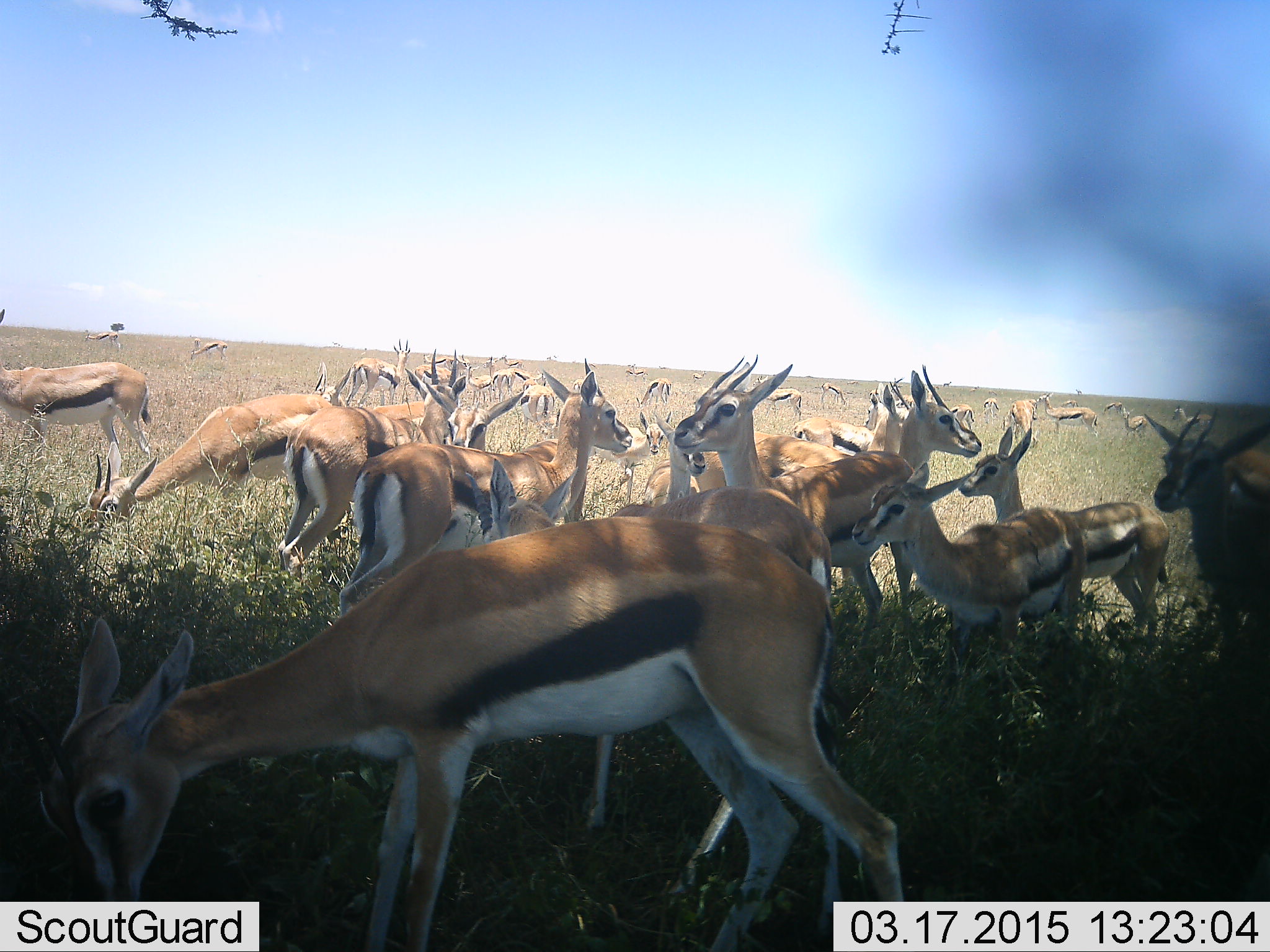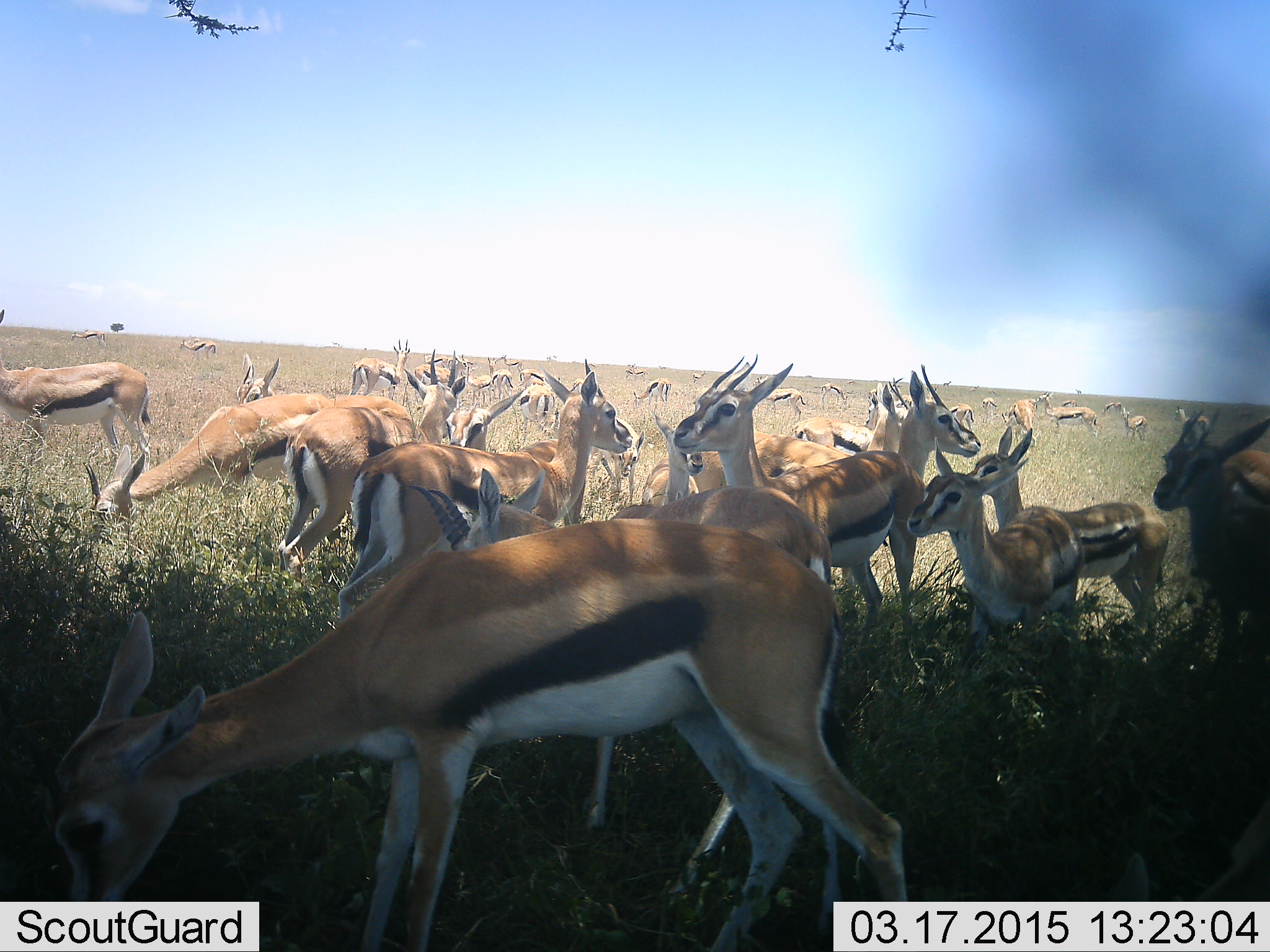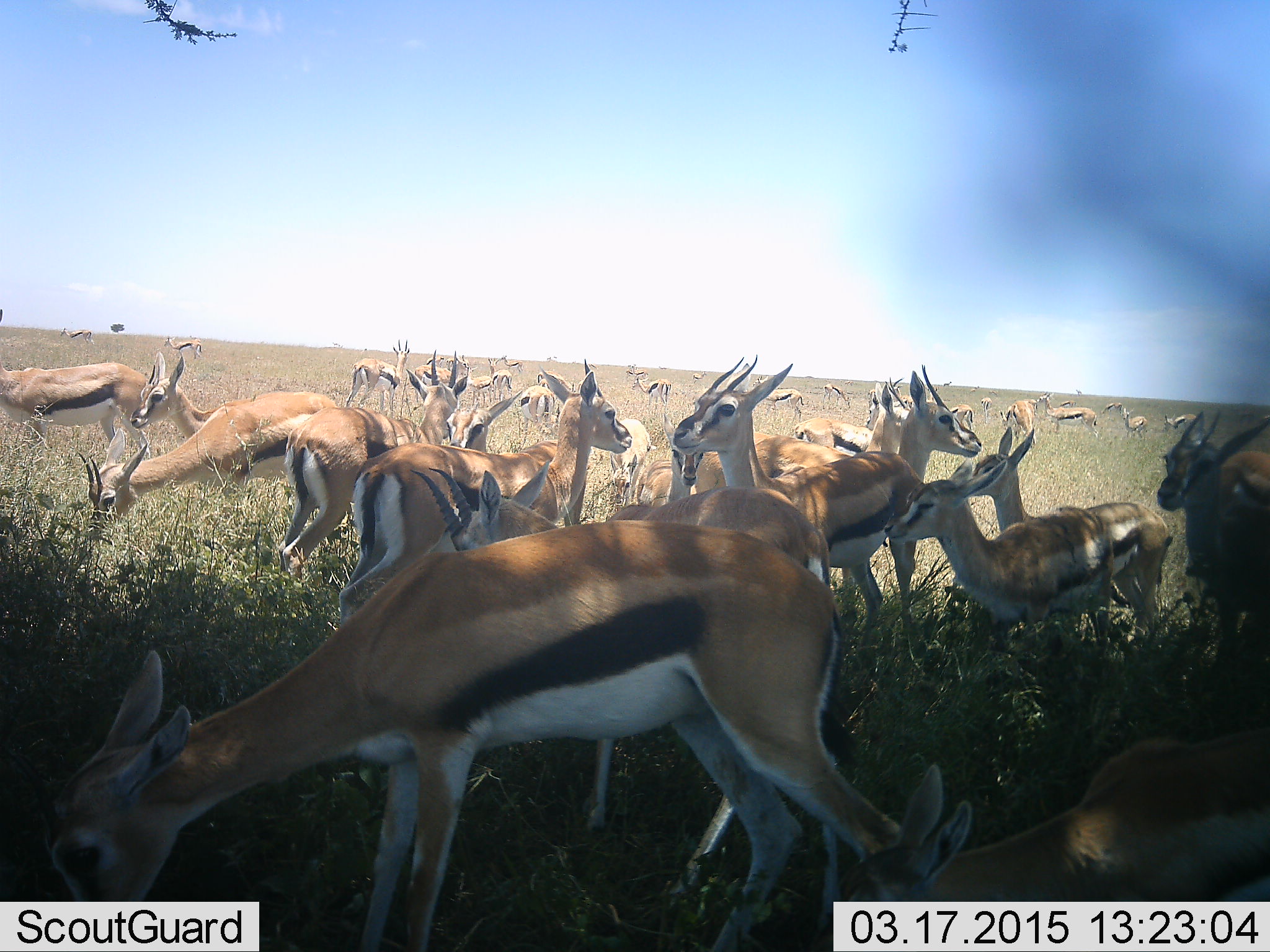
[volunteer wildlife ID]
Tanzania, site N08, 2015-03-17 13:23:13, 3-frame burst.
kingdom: Animalia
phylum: Chordata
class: Mammalia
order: Artiodactyla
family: Bovidae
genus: Eudorcas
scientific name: Eudorcas thomsonii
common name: thomson's gazelle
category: gazellethomsons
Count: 11-50.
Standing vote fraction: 80%.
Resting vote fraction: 10%.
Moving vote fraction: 50%.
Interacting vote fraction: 20%.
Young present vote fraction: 20%.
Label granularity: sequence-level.